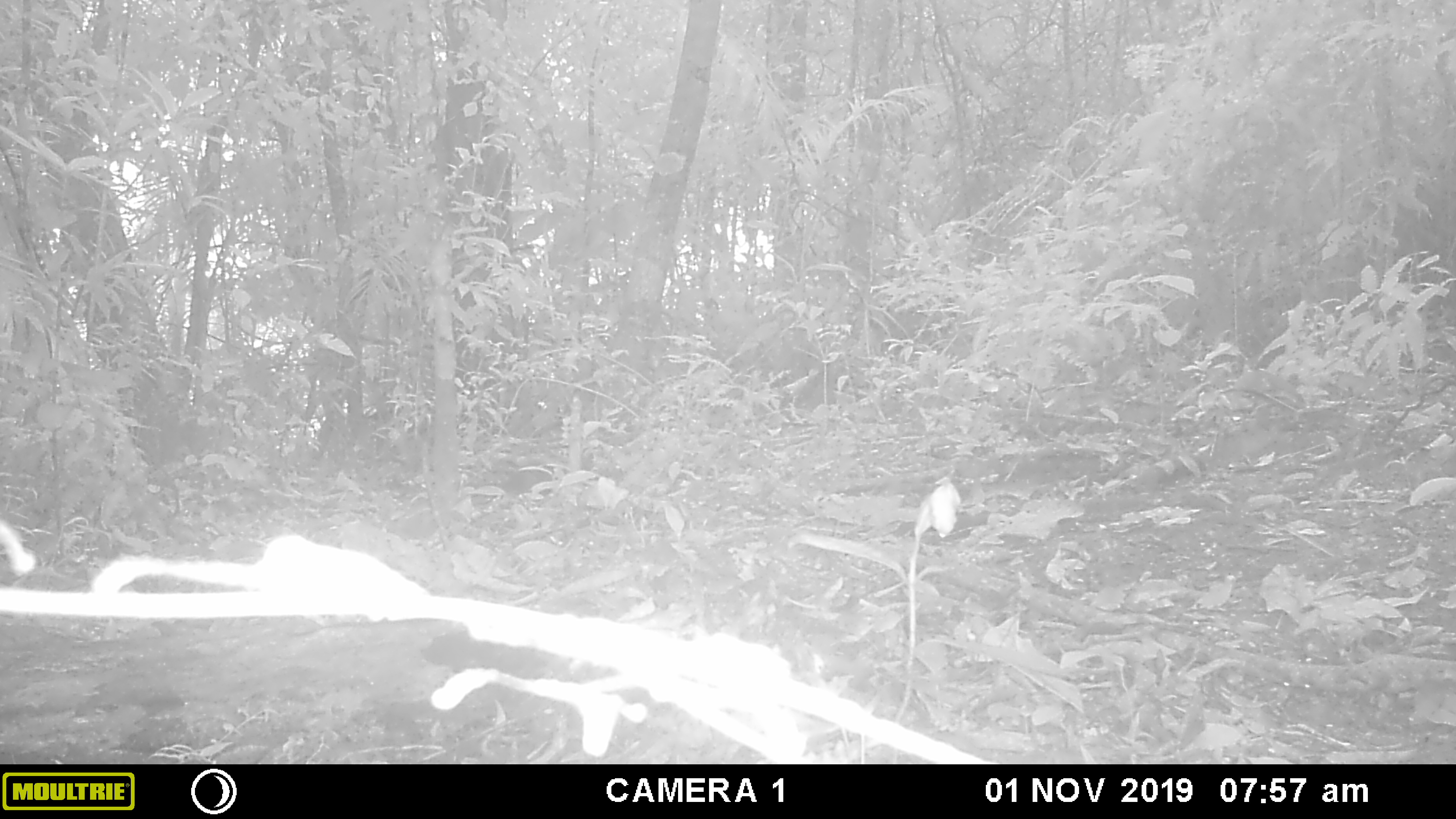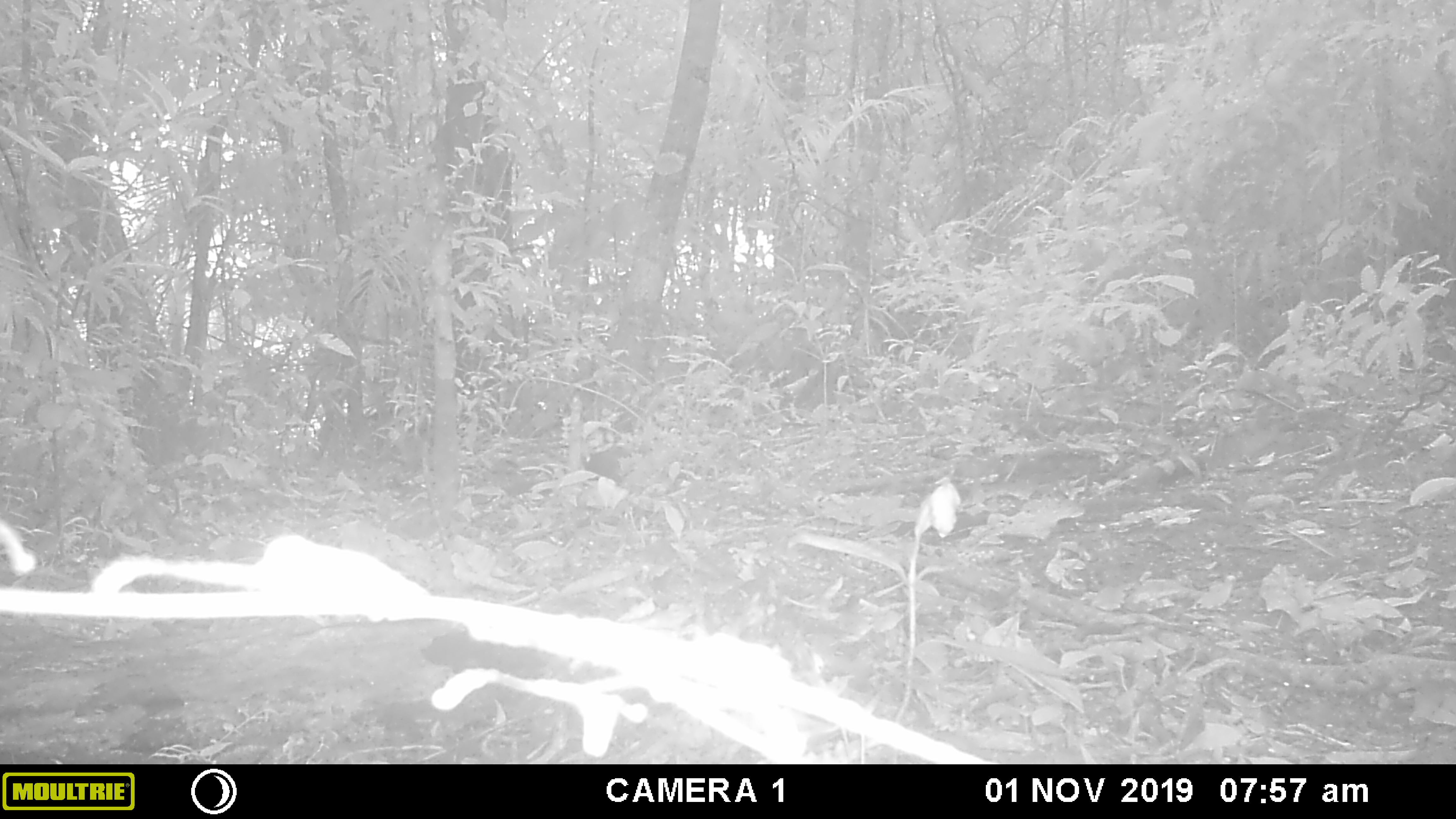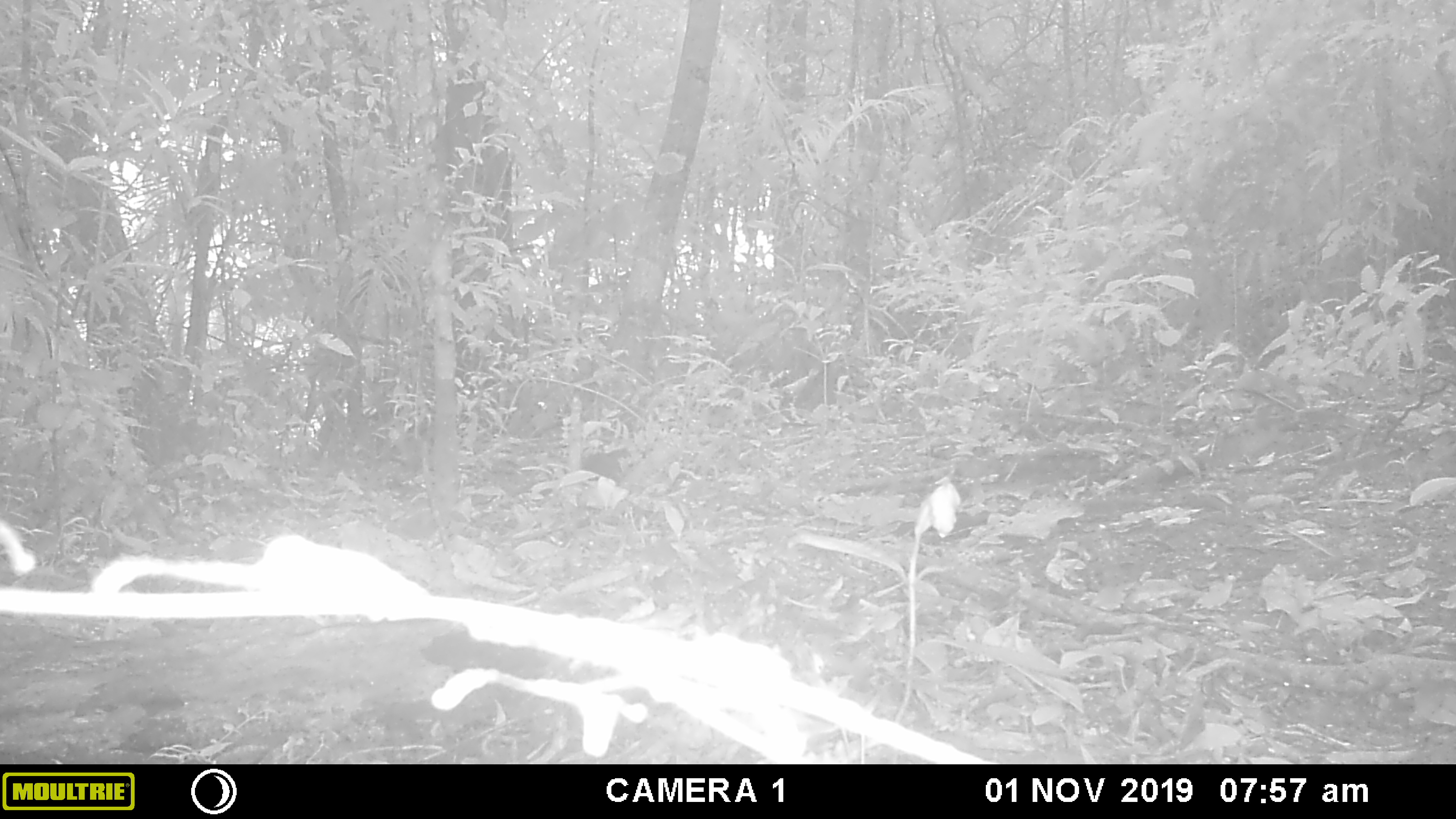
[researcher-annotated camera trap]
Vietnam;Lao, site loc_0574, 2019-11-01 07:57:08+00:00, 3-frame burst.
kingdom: Animalia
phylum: Chordata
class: Aves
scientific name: Aves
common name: bird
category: unidentified bird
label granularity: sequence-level